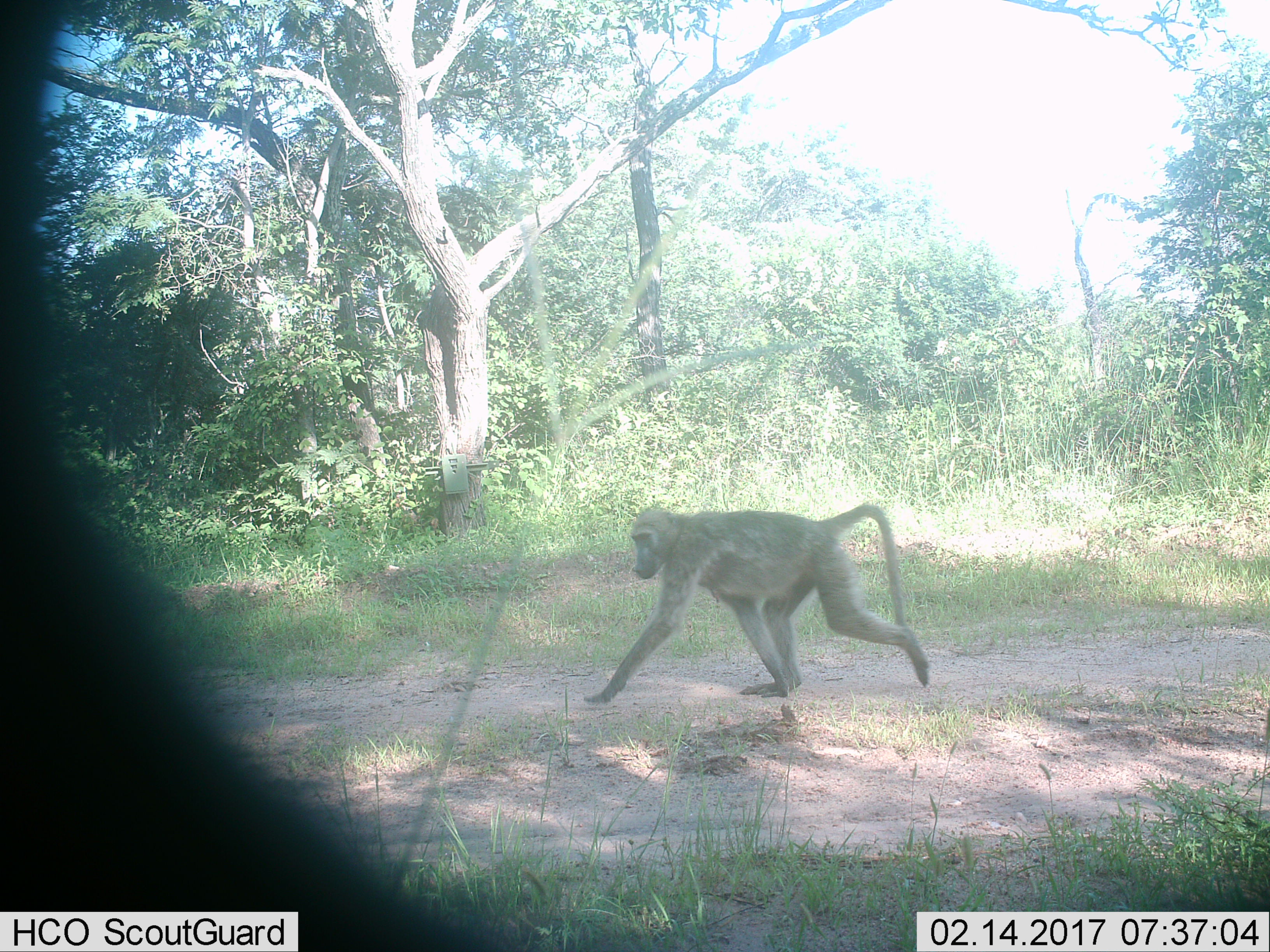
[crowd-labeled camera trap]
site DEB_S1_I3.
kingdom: Animalia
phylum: Chordata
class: Mammalia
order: Primates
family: Cercopithecidae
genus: Papio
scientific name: Papio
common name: baboon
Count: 1.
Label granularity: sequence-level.